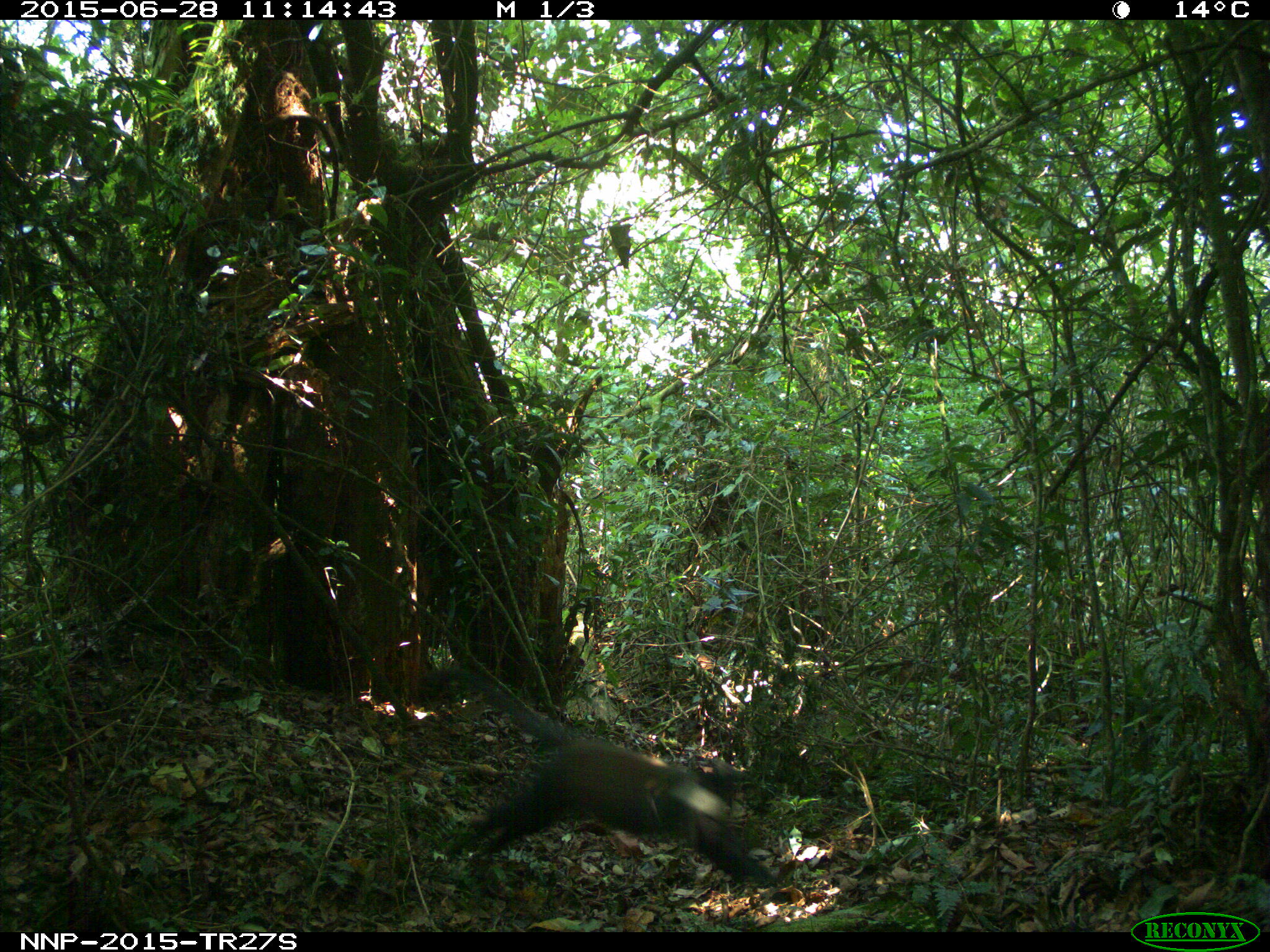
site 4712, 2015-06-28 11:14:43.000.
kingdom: Animalia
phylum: Chordata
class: Mammalia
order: Primates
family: Cercopithecidae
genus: Allochrocebus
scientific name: Allochrocebus lhoesti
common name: l'hoest's monkey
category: cercopithecus lhoesti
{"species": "cercopithecus lhoesti (l'hoest's monkey) (Allochrocebus lhoesti)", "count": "1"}